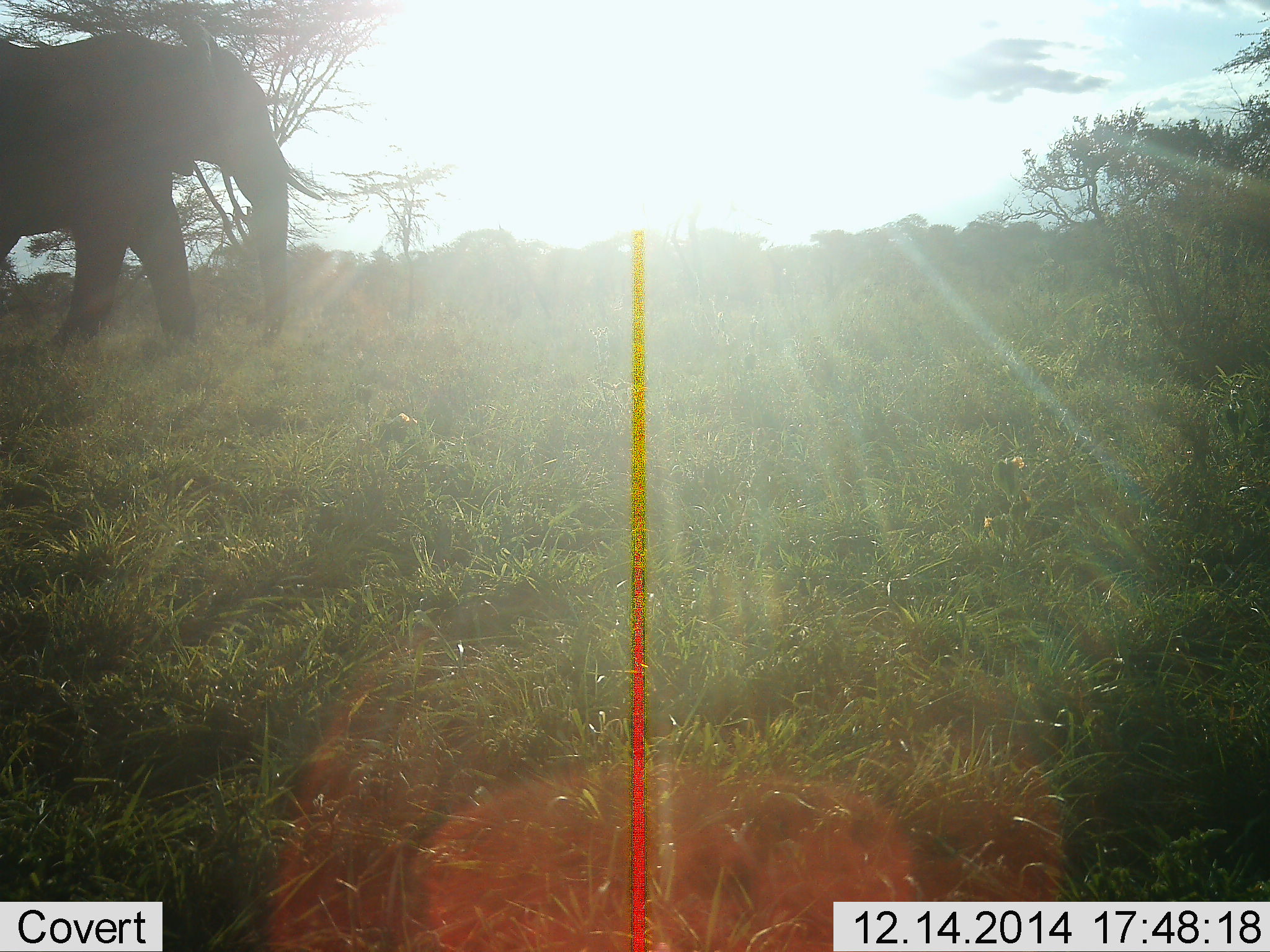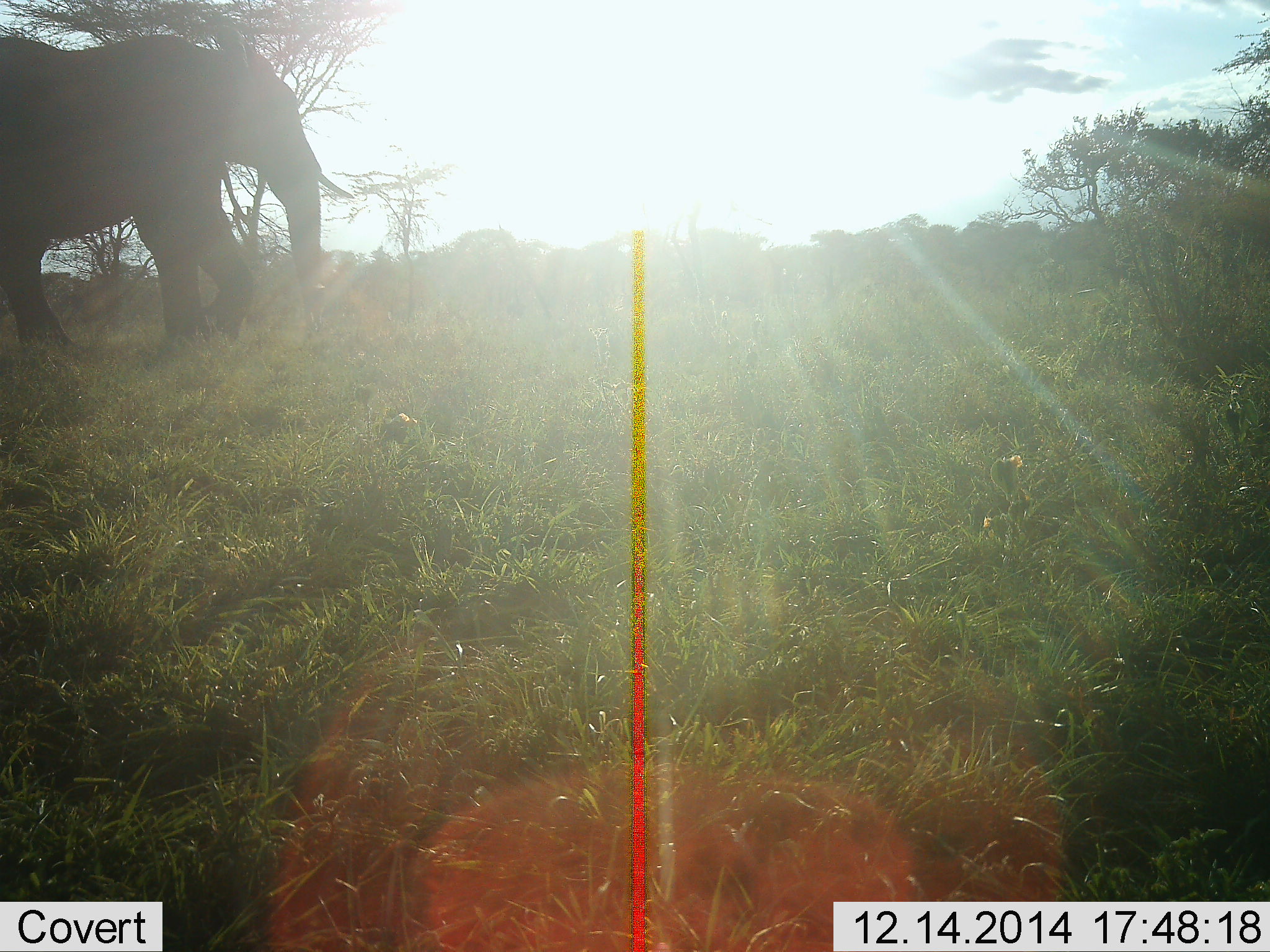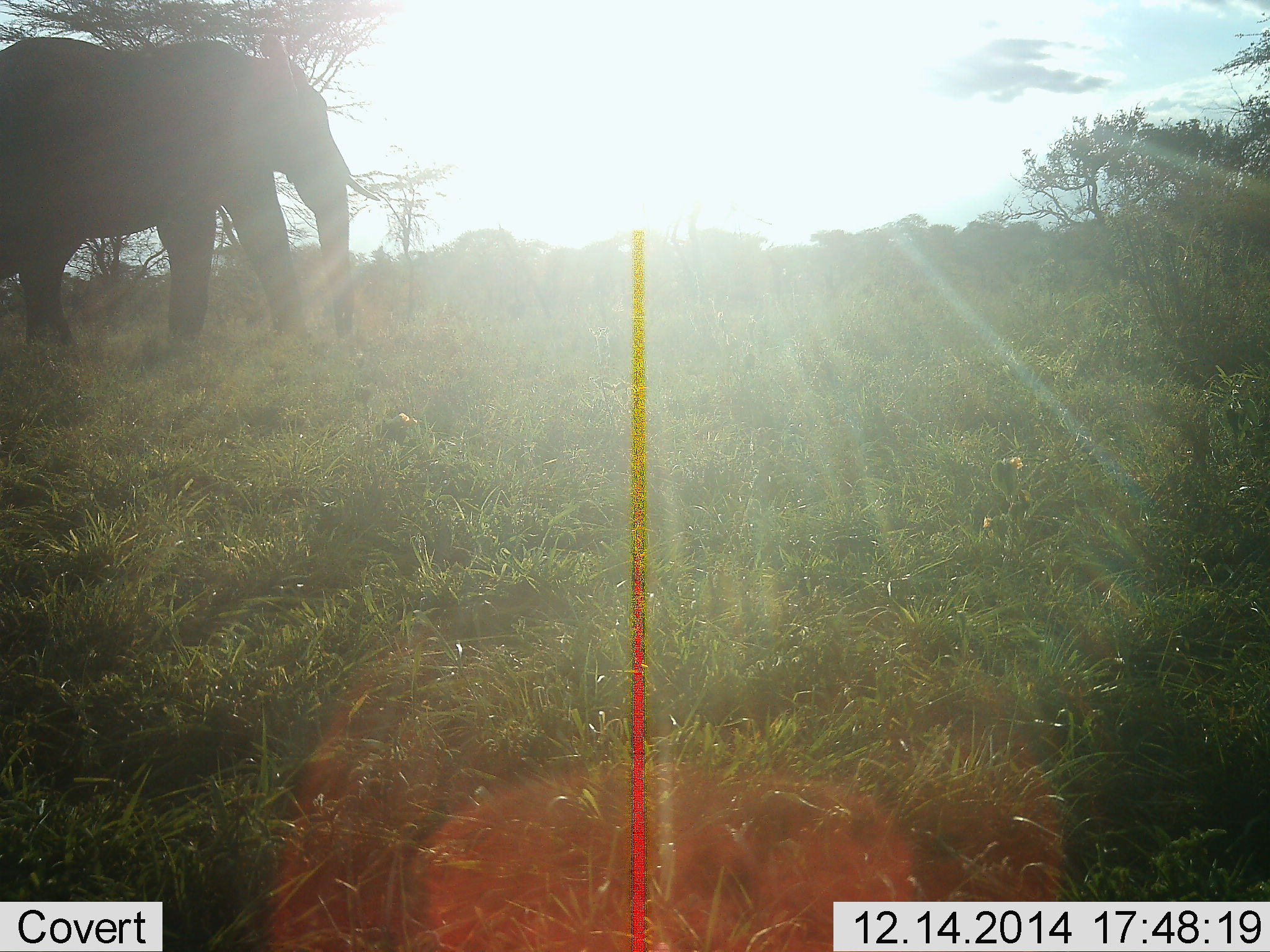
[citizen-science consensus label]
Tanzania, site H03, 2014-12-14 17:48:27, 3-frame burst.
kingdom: Animalia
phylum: Chordata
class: Mammalia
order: Proboscidea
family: Elephantidae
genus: Loxodonta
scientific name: Loxodonta africana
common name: african bush elephant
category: elephant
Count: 1.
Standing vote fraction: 10%.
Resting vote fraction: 0%.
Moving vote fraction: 90%.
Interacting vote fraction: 0%.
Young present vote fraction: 0%.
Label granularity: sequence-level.